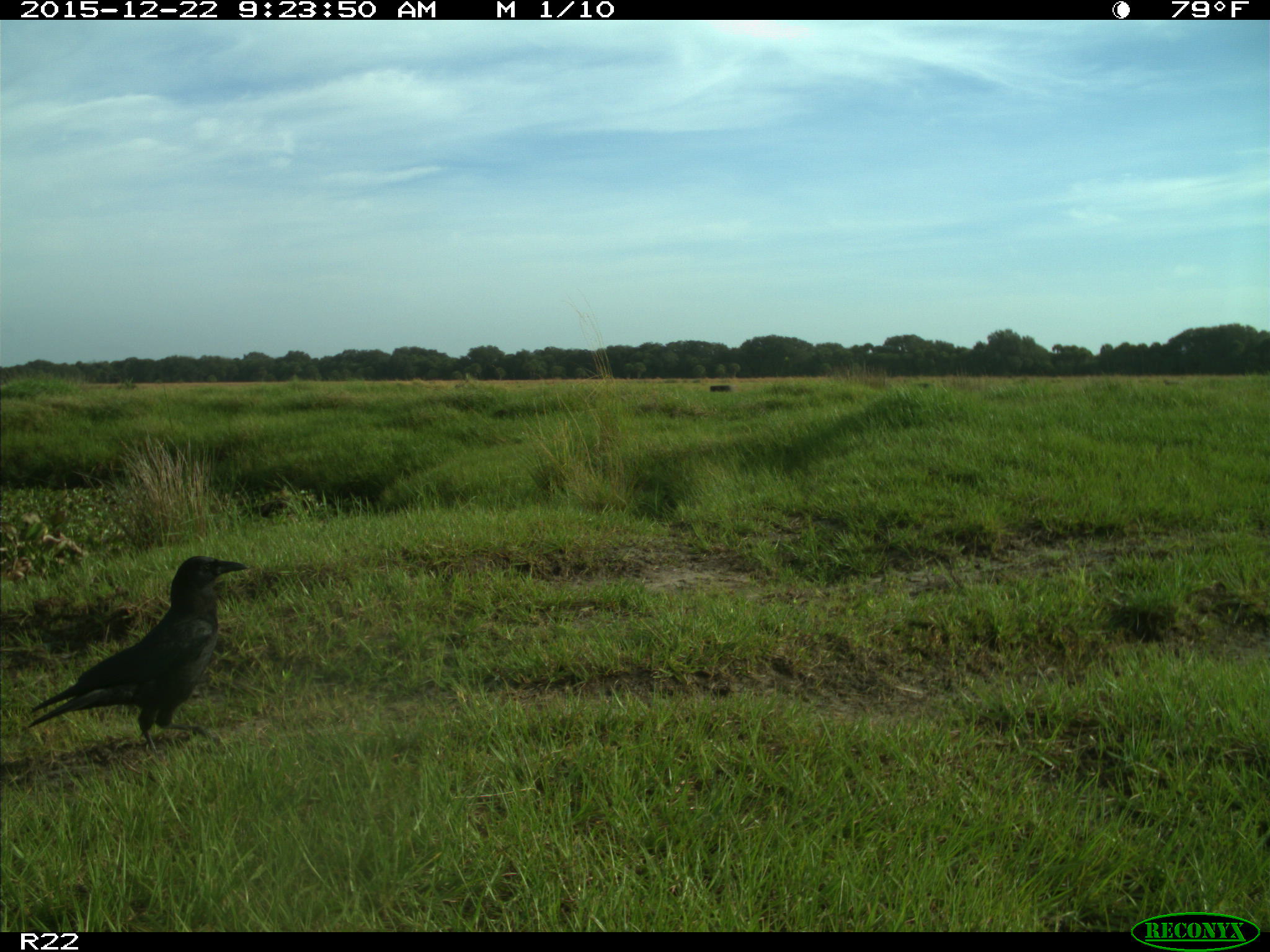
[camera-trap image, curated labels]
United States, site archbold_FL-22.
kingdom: Animalia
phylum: Chordata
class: Aves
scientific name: Aves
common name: birds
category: unidentified bird